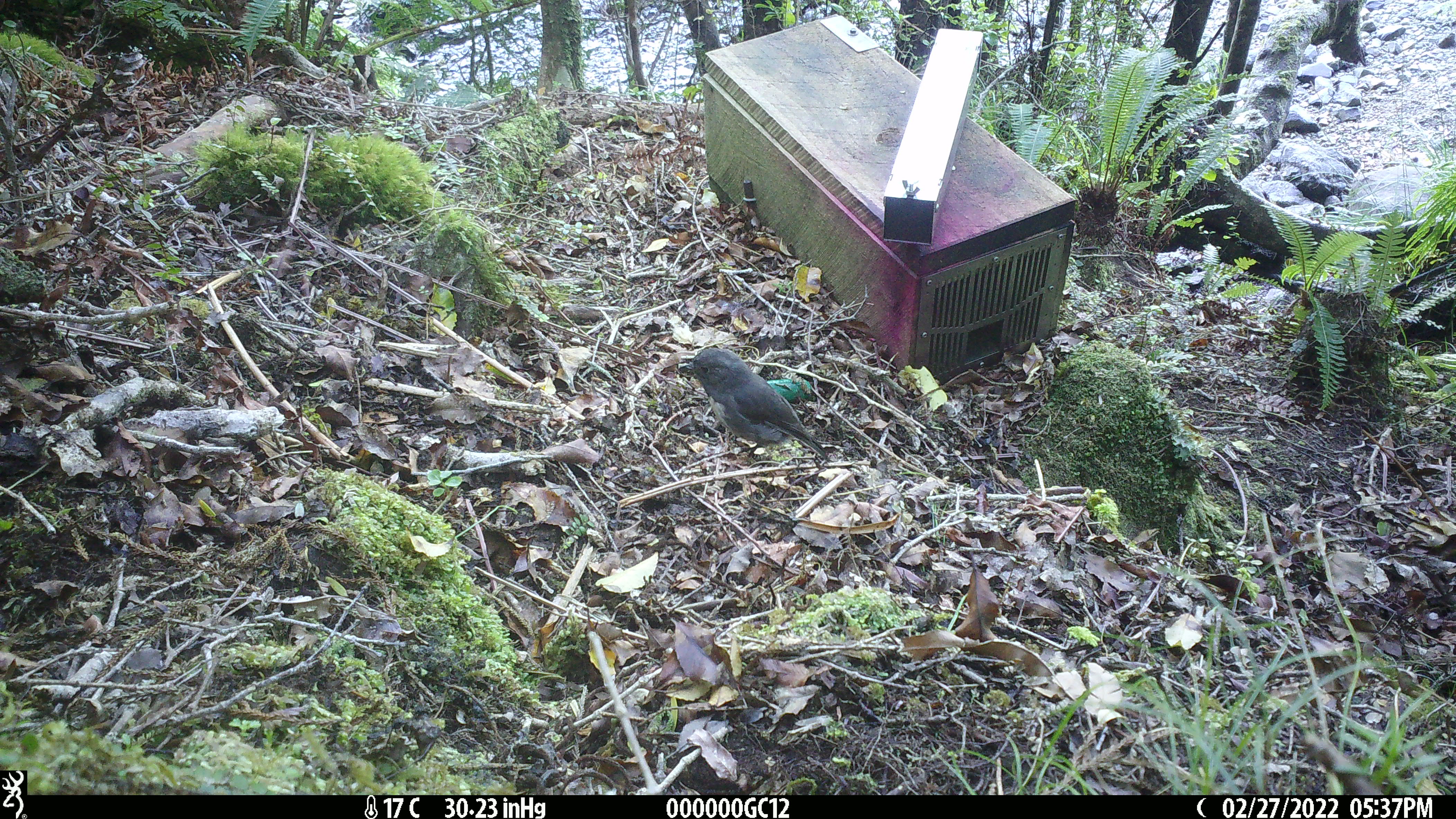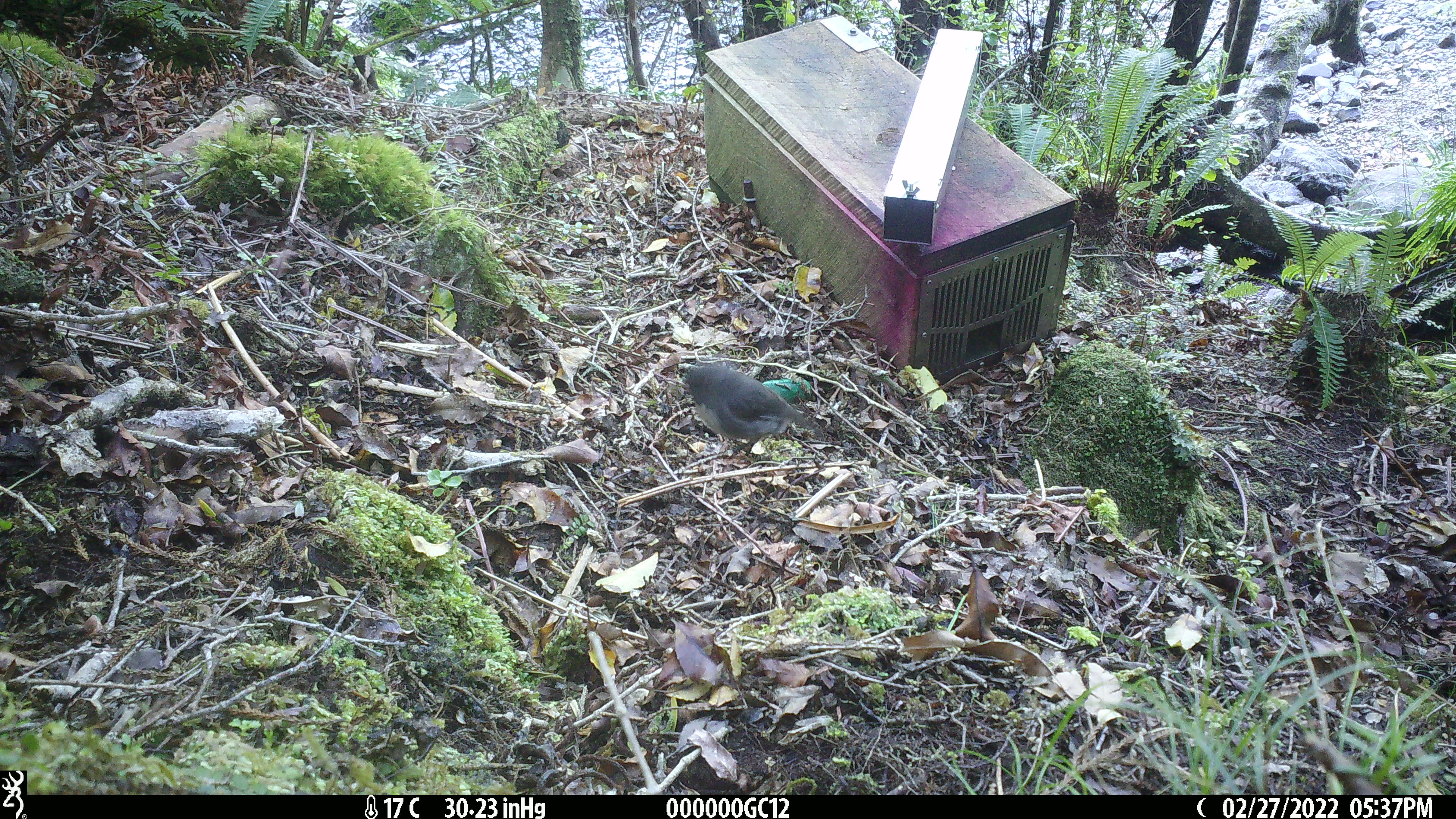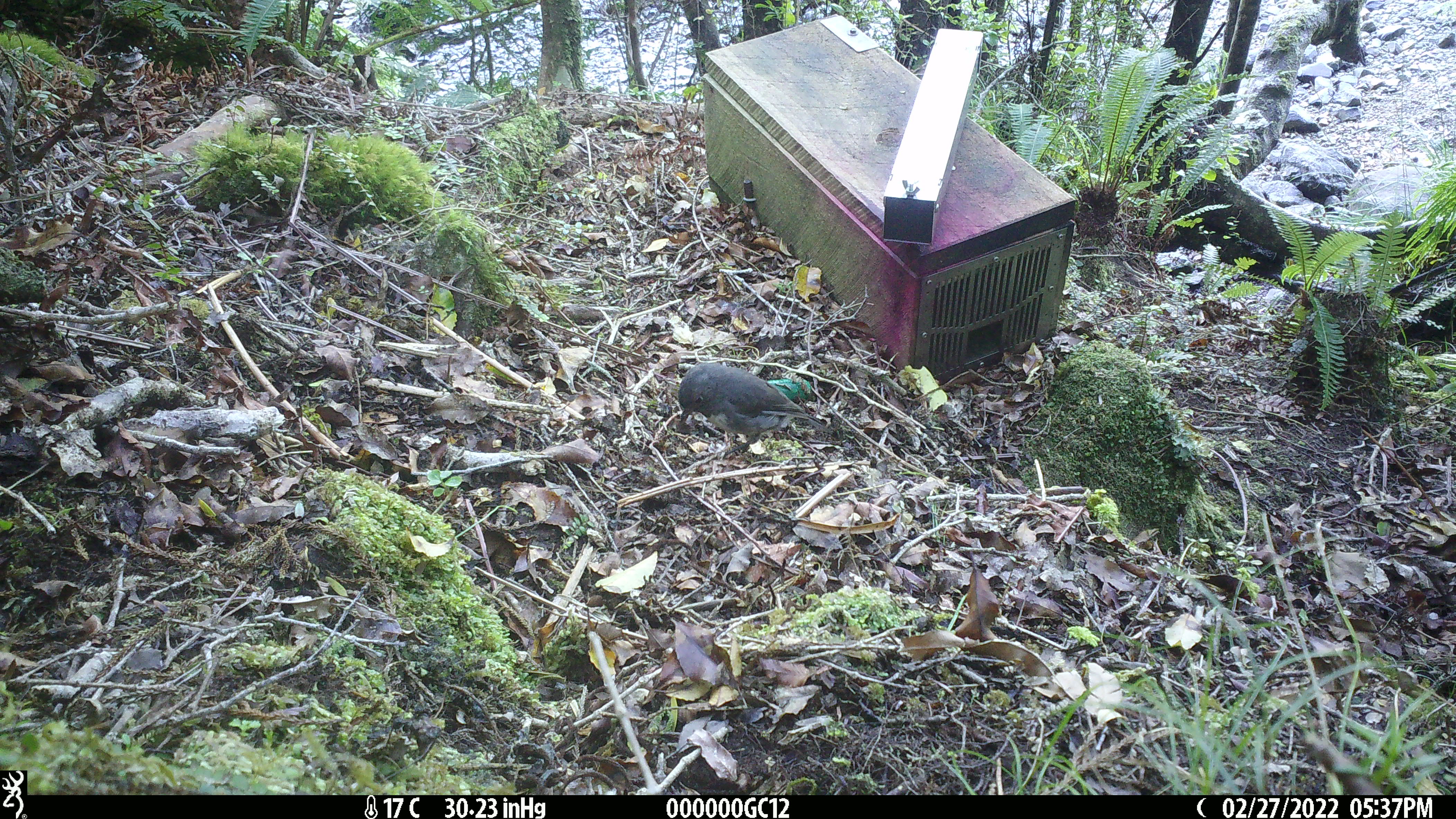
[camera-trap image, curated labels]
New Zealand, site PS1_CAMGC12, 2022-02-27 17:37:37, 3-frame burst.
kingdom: Animalia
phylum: Chordata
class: Aves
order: Passeriformes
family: Petroicidae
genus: Petroica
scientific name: Petroica australis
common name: new zealand robin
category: robin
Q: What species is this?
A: Robin (new zealand robin) (Petroica australis).